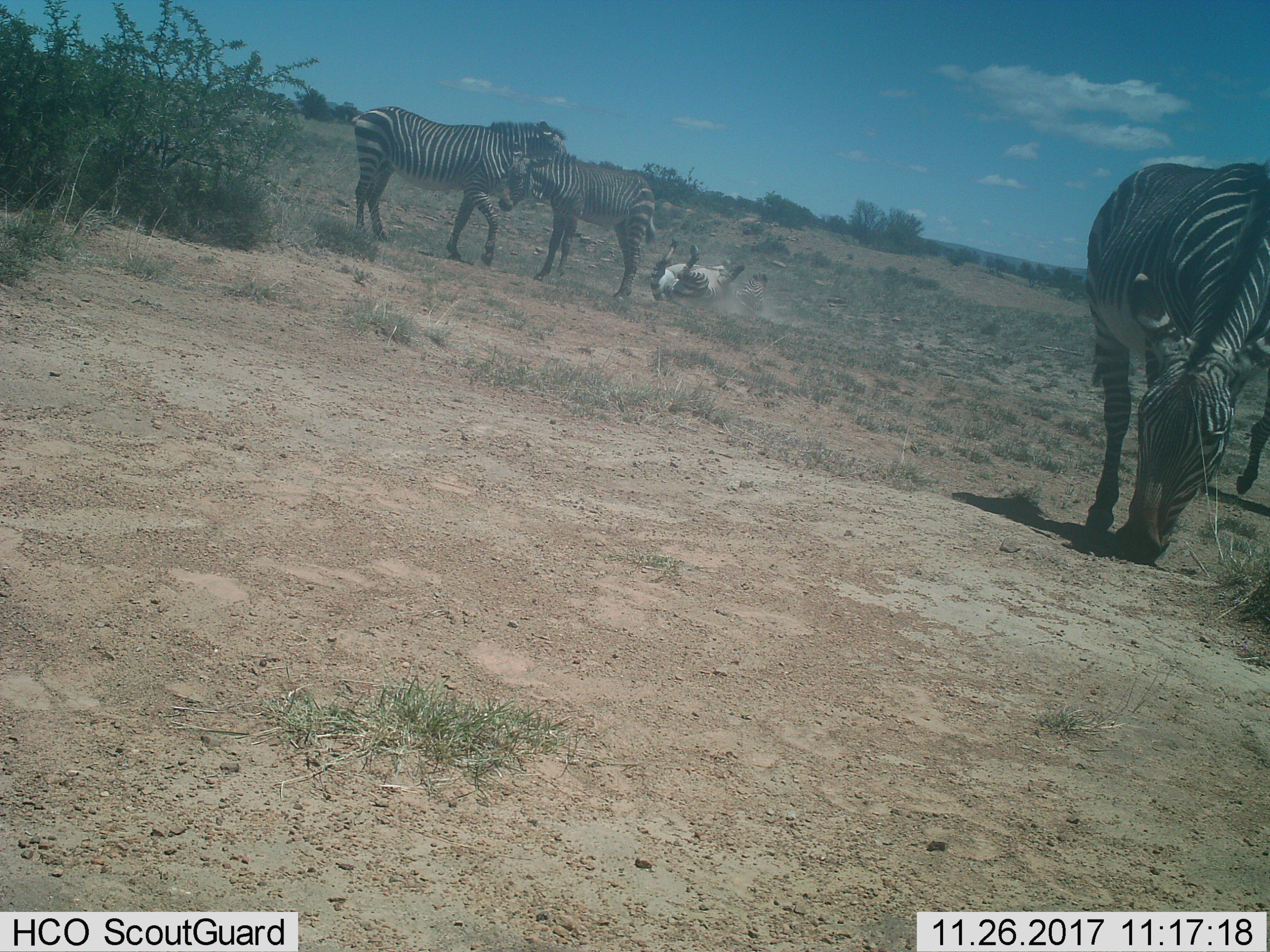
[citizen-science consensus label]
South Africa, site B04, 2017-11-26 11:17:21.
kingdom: Animalia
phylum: Chordata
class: Mammalia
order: Perissodactyla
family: Equidae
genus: Equus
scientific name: Equus zebra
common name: mountain zebra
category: zebramountain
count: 5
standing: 78%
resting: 22%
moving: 44%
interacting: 56%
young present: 33%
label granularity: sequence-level